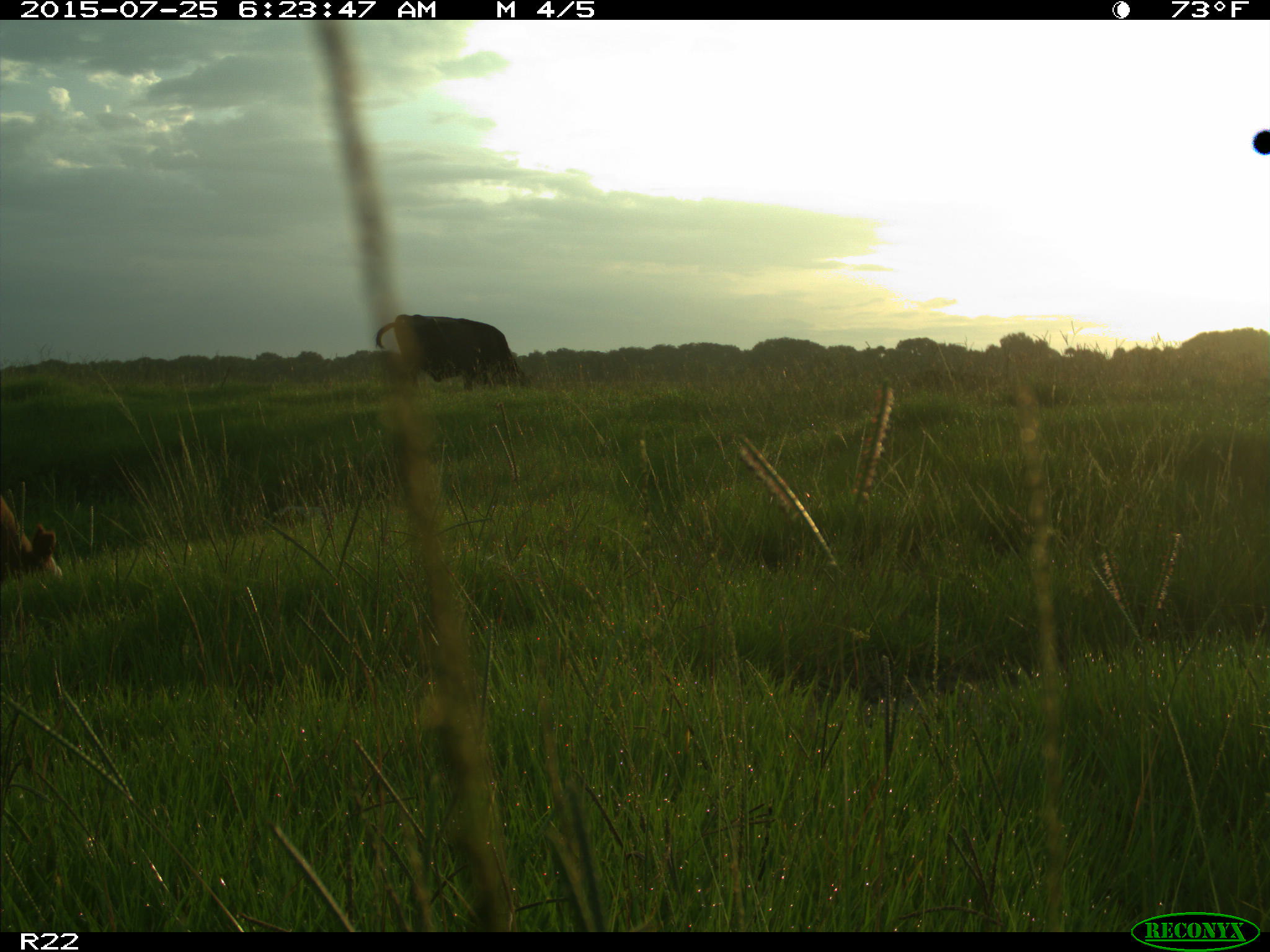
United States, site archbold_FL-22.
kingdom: Animalia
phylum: Chordata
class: Mammalia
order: Artiodactyla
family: Bovidae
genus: Bos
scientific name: Bos taurus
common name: domestic cow